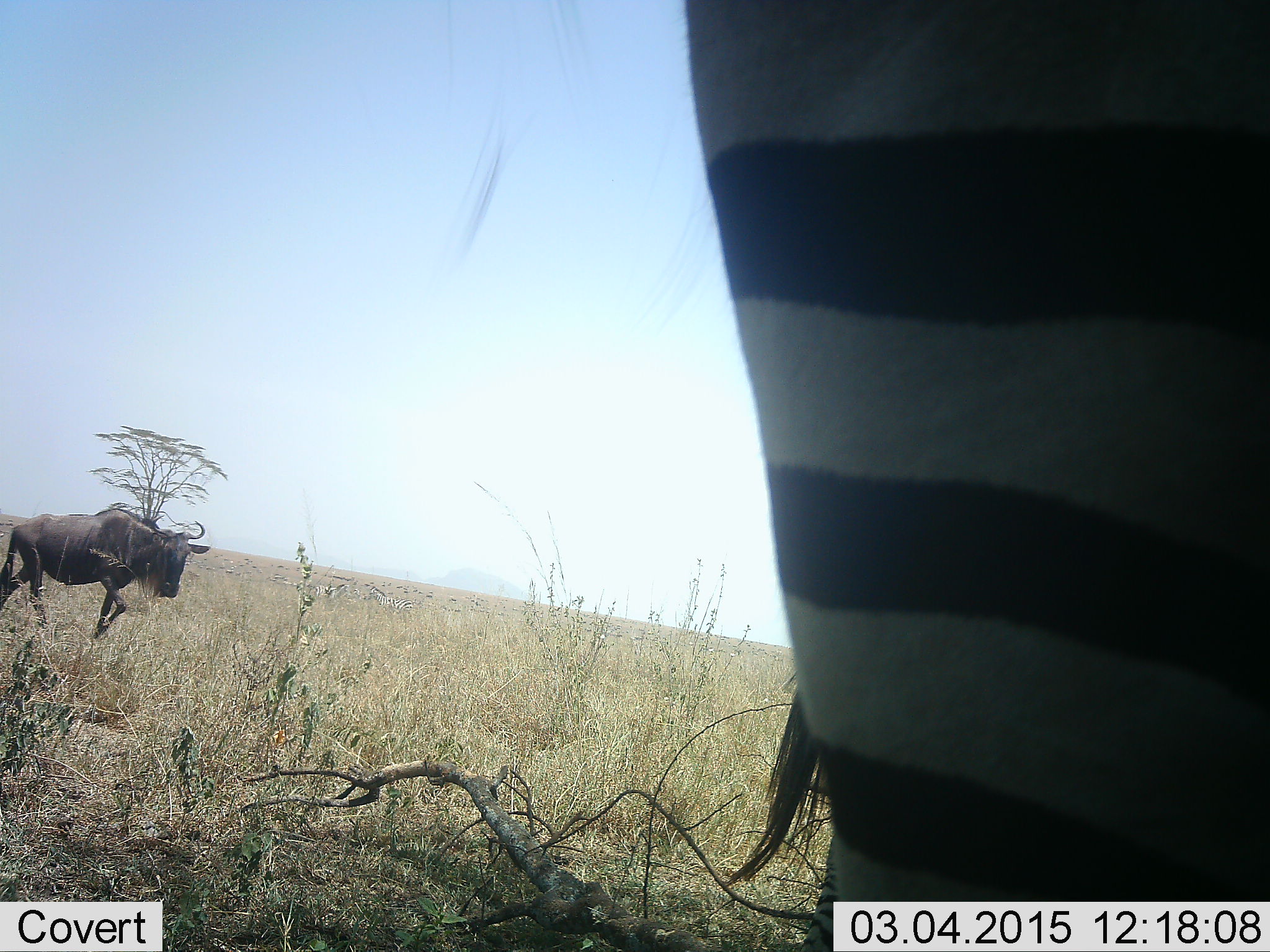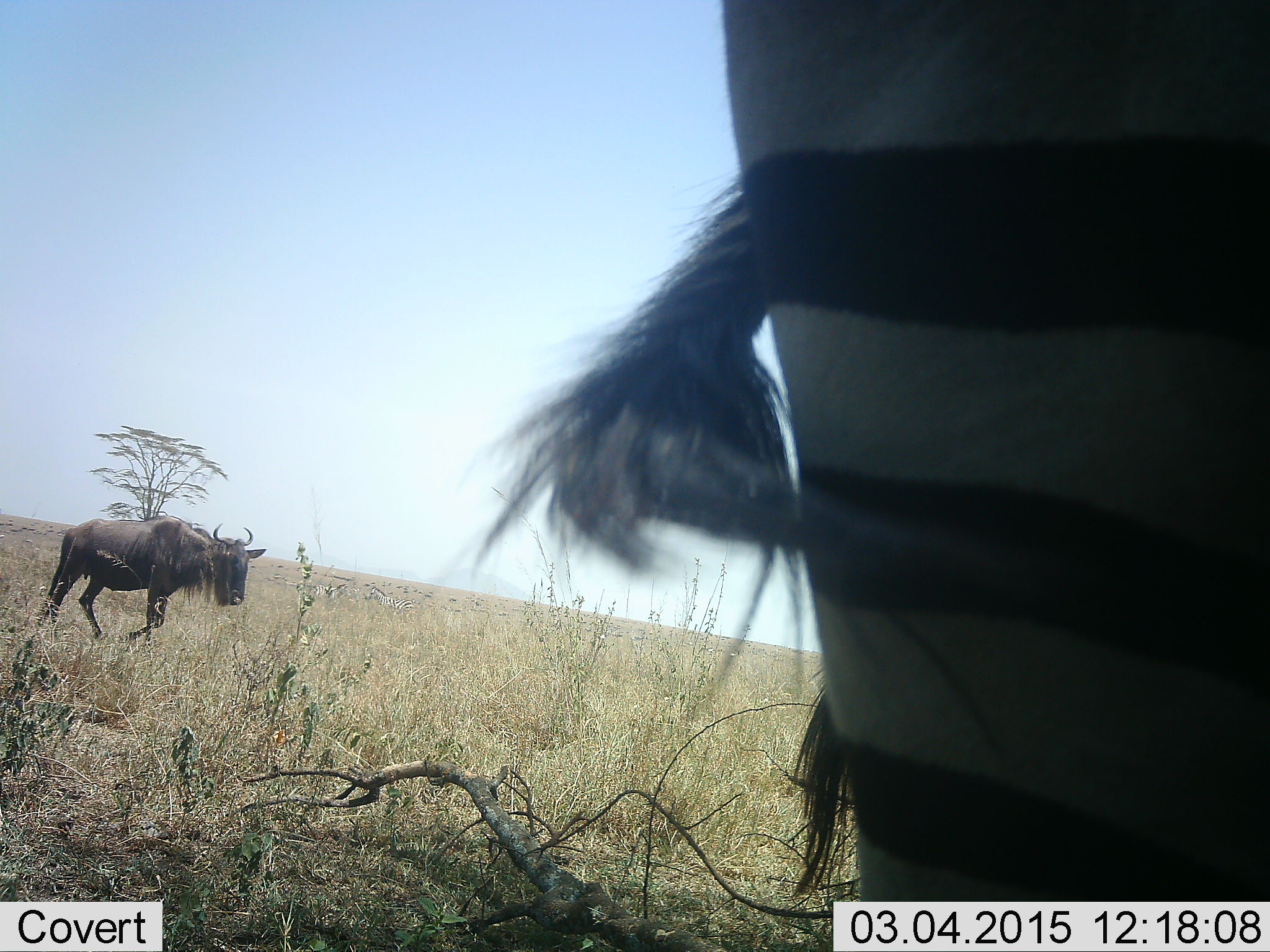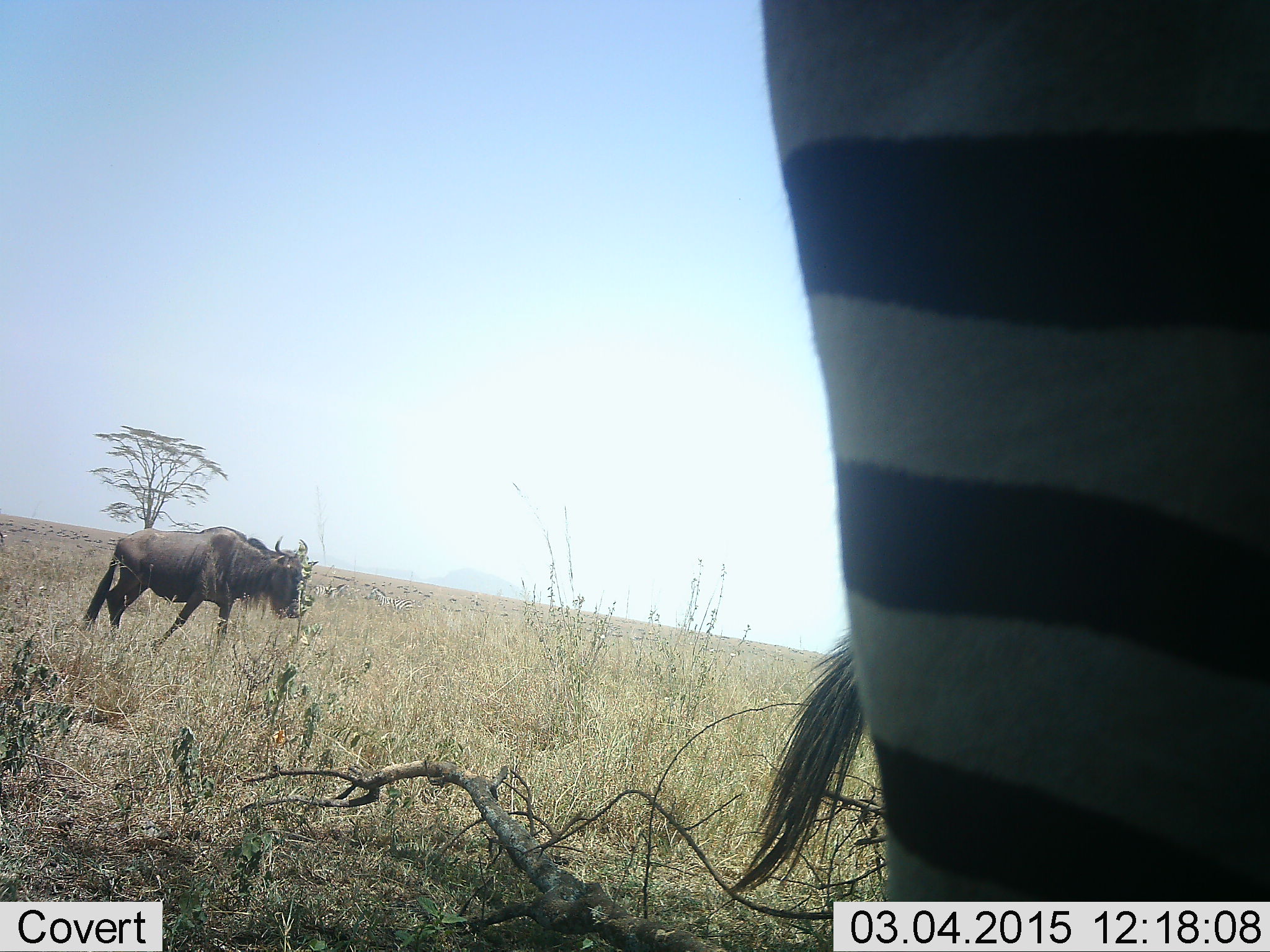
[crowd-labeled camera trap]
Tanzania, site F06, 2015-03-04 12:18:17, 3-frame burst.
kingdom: Animalia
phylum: Chordata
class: Mammalia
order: Artiodactyla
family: Bovidae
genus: Connochaetes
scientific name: Connochaetes taurinus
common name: blue wildebeest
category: wildebeest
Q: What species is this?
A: Wildebeest (blue wildebeest) (Connochaetes taurinus).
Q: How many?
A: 1.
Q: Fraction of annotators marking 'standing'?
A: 25%.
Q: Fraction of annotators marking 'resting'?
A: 0%.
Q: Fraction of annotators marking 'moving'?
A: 92%.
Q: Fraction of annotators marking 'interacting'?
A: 0%.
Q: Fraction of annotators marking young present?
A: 0%.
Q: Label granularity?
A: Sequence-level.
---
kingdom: Animalia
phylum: Chordata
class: Mammalia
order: Perissodactyla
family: Equidae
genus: Equus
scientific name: Equus quagga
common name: plains zebra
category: zebra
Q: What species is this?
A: Zebra (plains zebra) (Equus quagga).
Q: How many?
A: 1.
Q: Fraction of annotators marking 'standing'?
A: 90%.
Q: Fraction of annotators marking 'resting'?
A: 0%.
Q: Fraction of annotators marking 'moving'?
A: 10%.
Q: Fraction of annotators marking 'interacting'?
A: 0%.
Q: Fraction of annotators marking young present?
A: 0%.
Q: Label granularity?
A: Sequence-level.